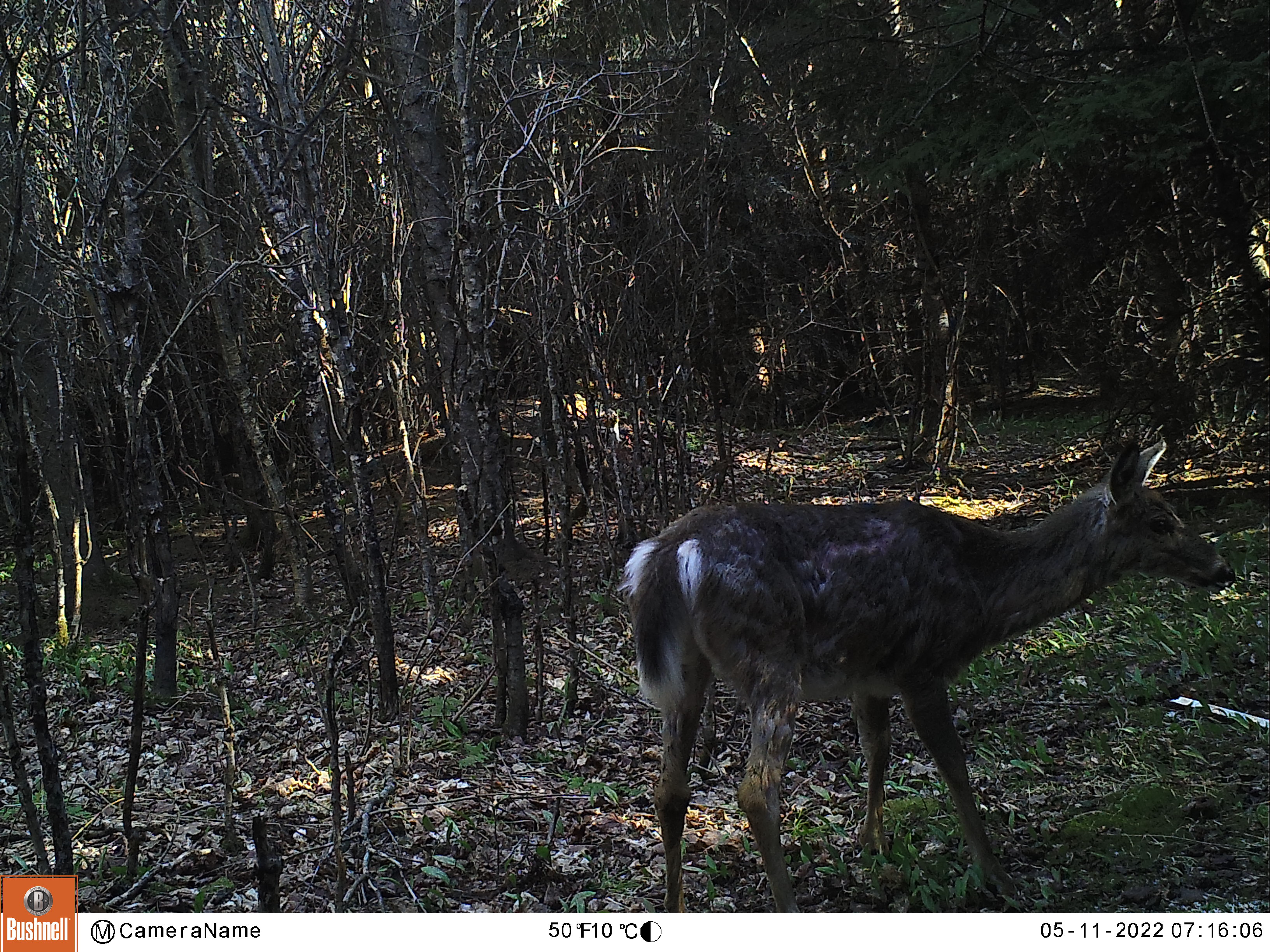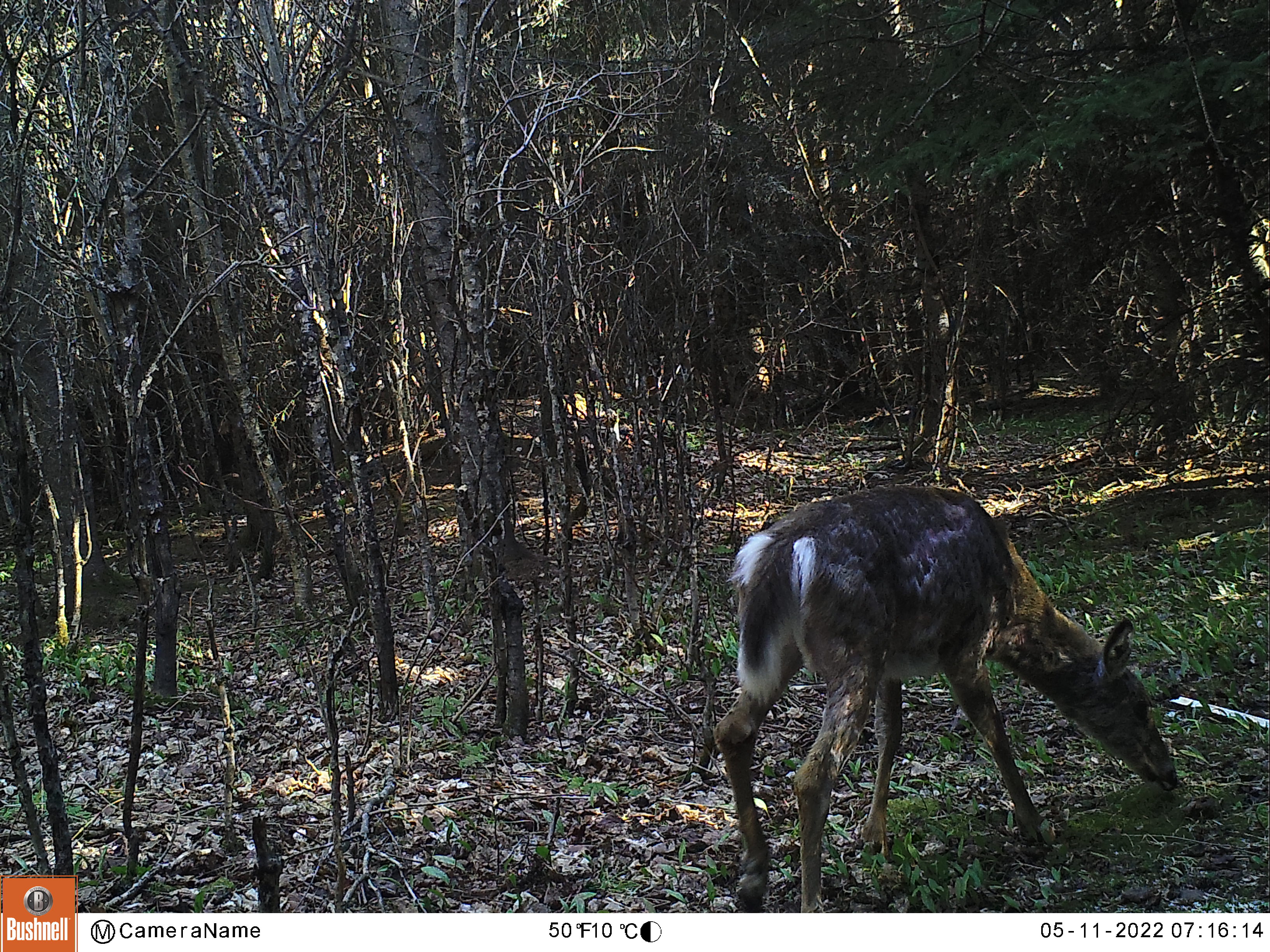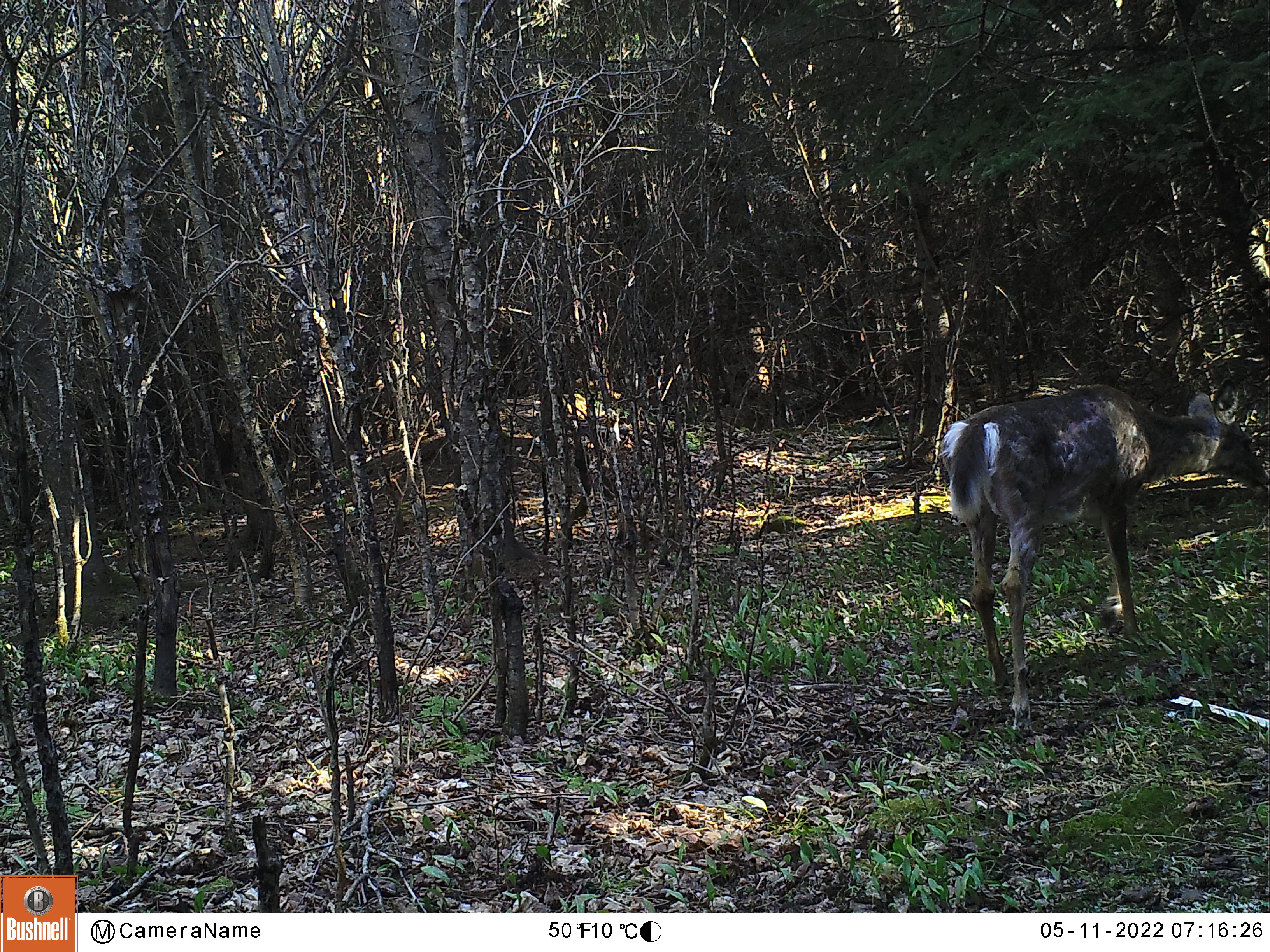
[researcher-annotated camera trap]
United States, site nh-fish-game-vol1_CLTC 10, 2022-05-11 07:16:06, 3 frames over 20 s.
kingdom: Animalia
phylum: Chordata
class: Mammalia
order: Artiodactyla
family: Cervidae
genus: Odocoileus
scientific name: Odocoileus virginianus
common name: white-tailed deer